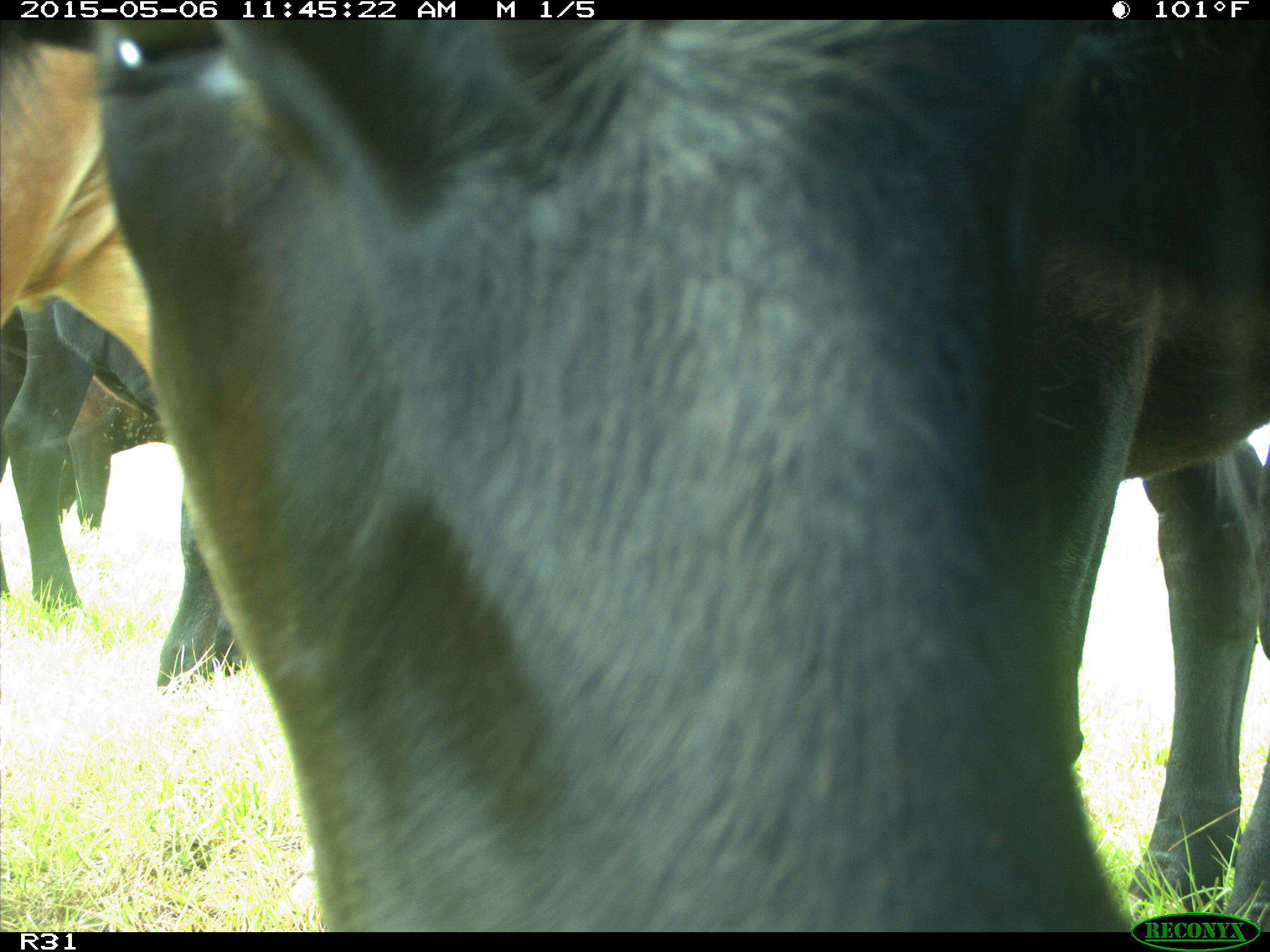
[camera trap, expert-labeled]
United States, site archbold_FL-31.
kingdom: Animalia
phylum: Chordata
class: Mammalia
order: Artiodactyla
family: Bovidae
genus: Bos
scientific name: Bos taurus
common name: domestic cow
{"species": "Bos taurus (domestic cow)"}